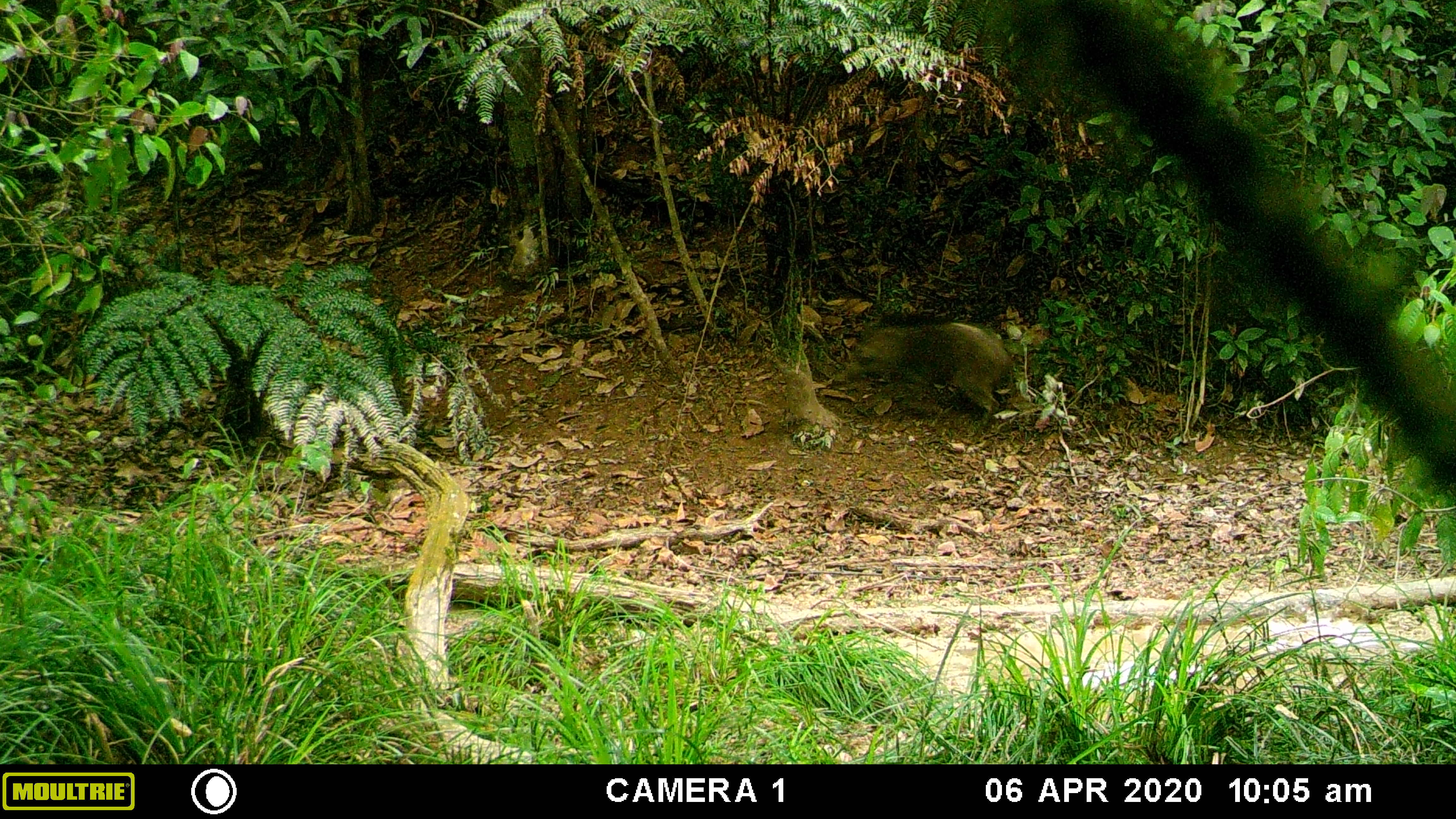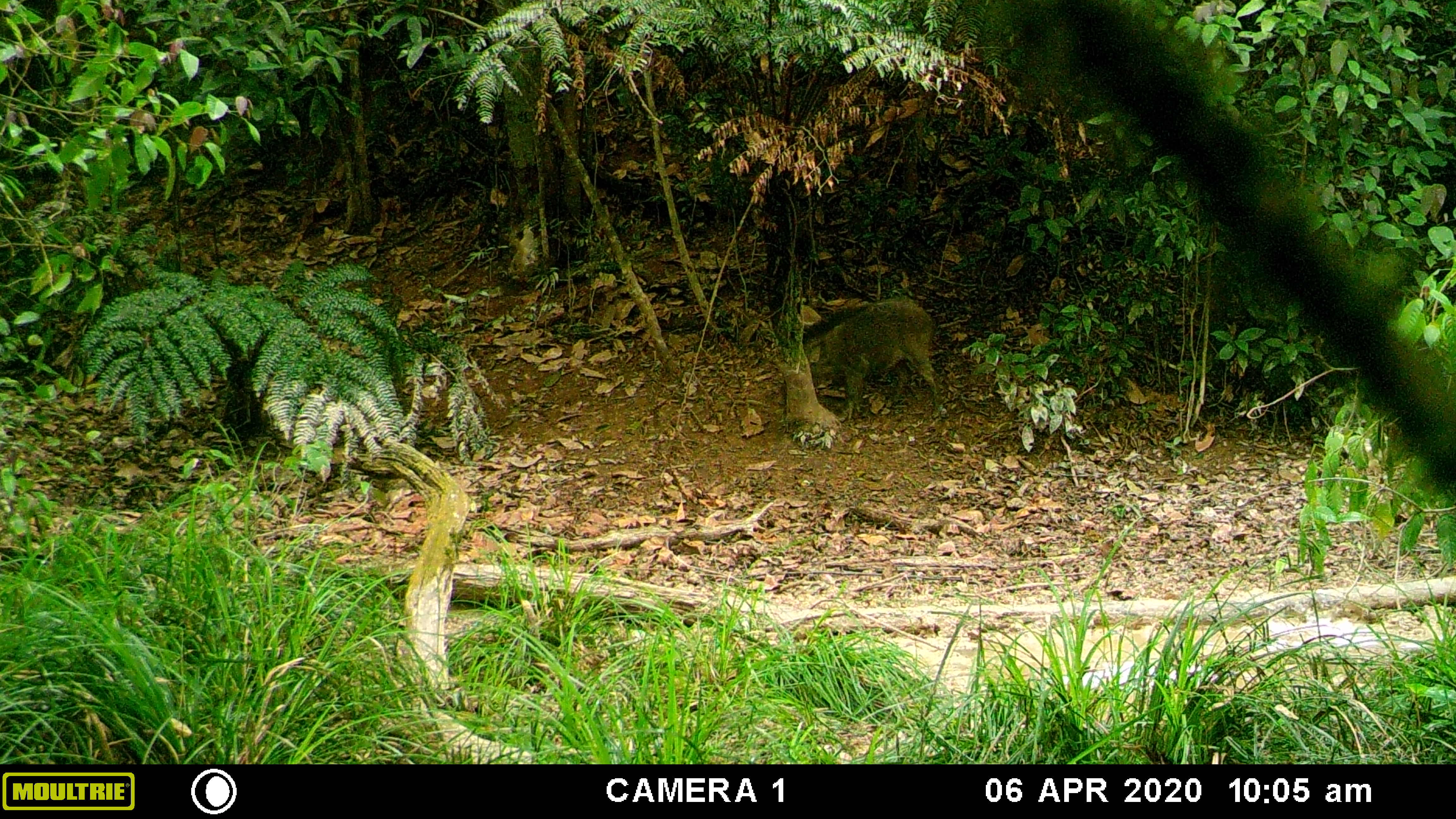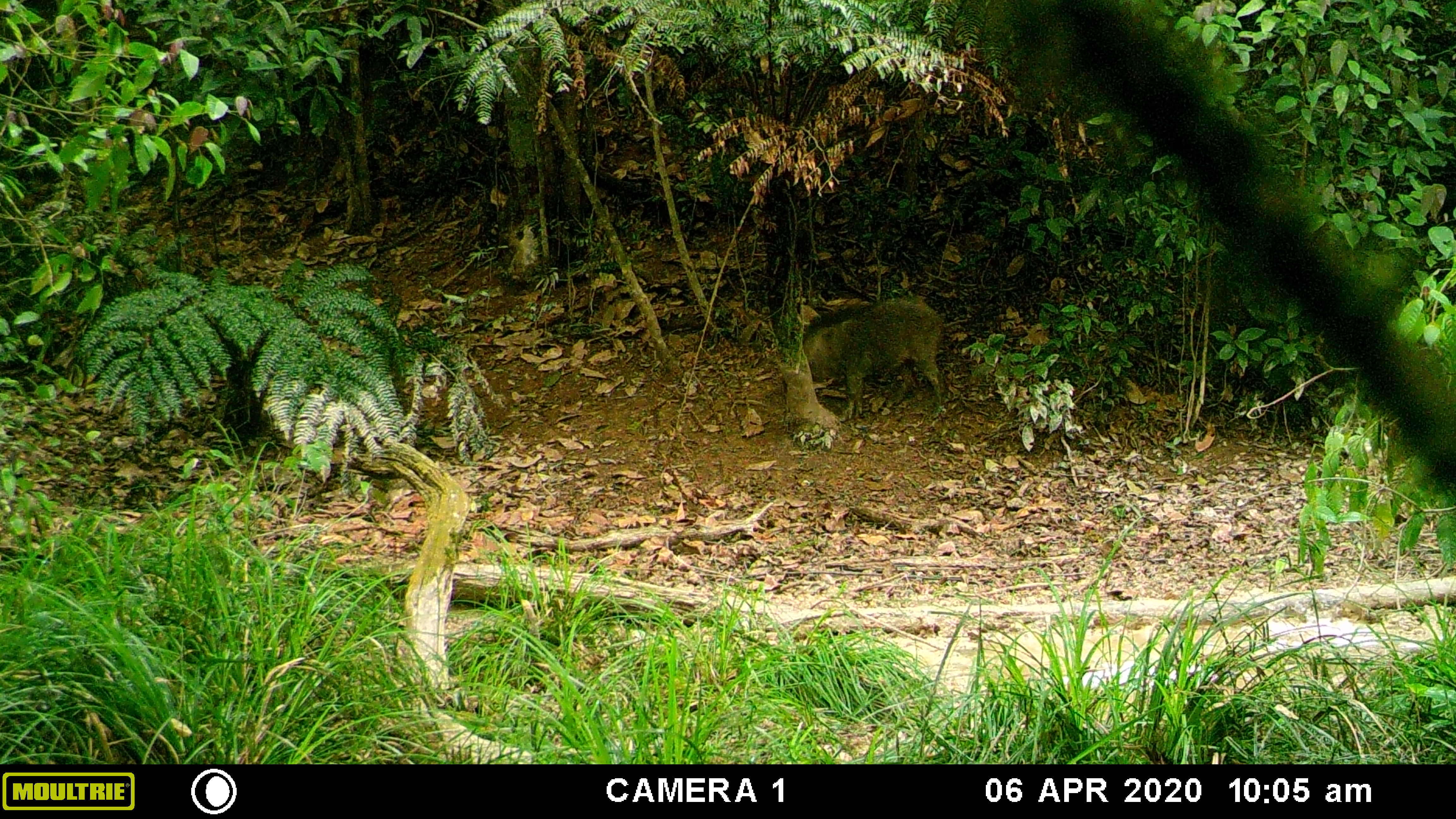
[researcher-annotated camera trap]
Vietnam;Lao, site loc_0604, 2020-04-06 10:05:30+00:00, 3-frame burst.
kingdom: Animalia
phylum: Chordata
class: Mammalia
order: Artiodactyla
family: Suidae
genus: Sus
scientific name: Sus scrofa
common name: eurasian wild pig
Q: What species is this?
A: Eurasian wild pig (Sus scrofa).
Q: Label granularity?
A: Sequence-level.